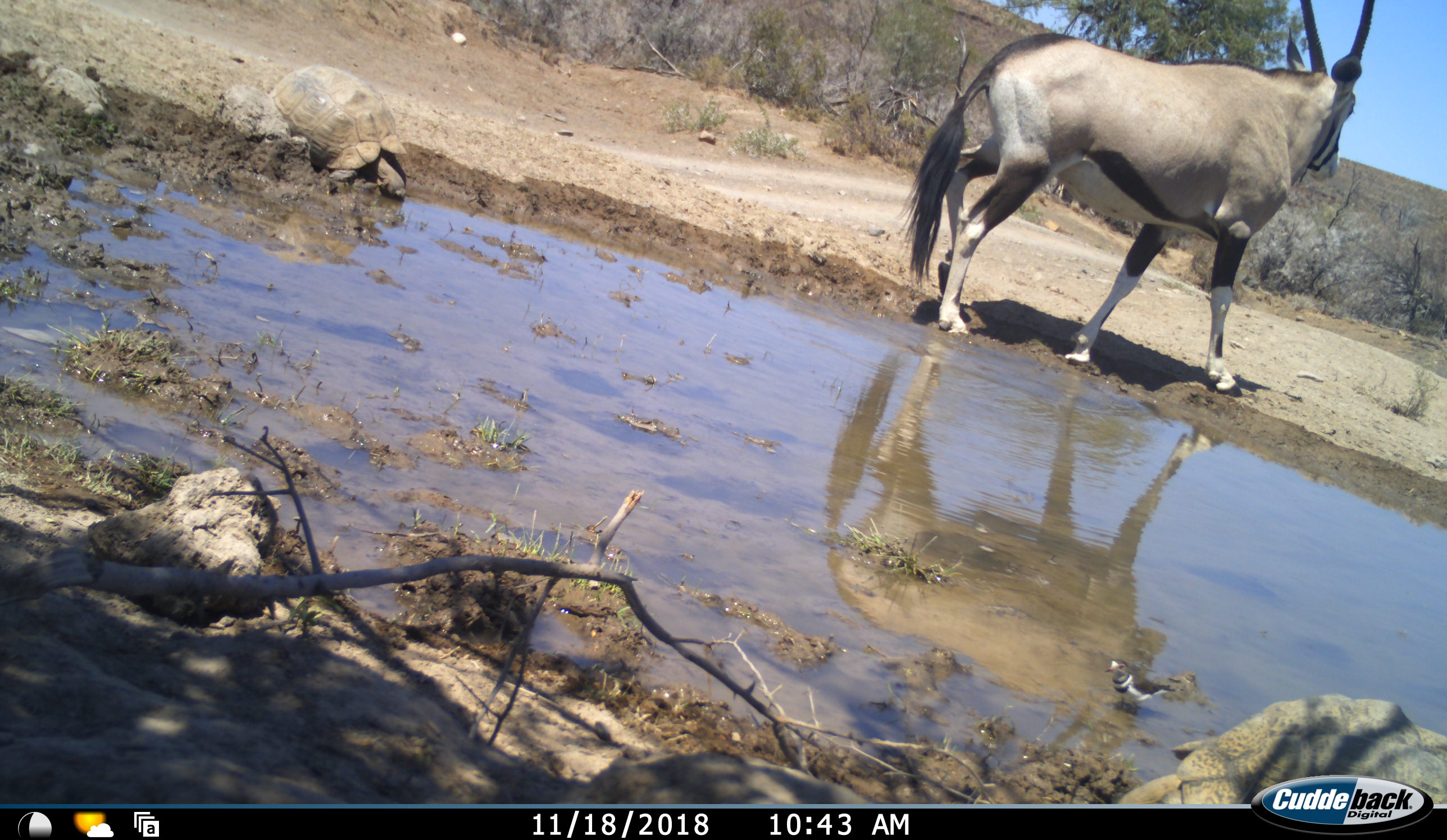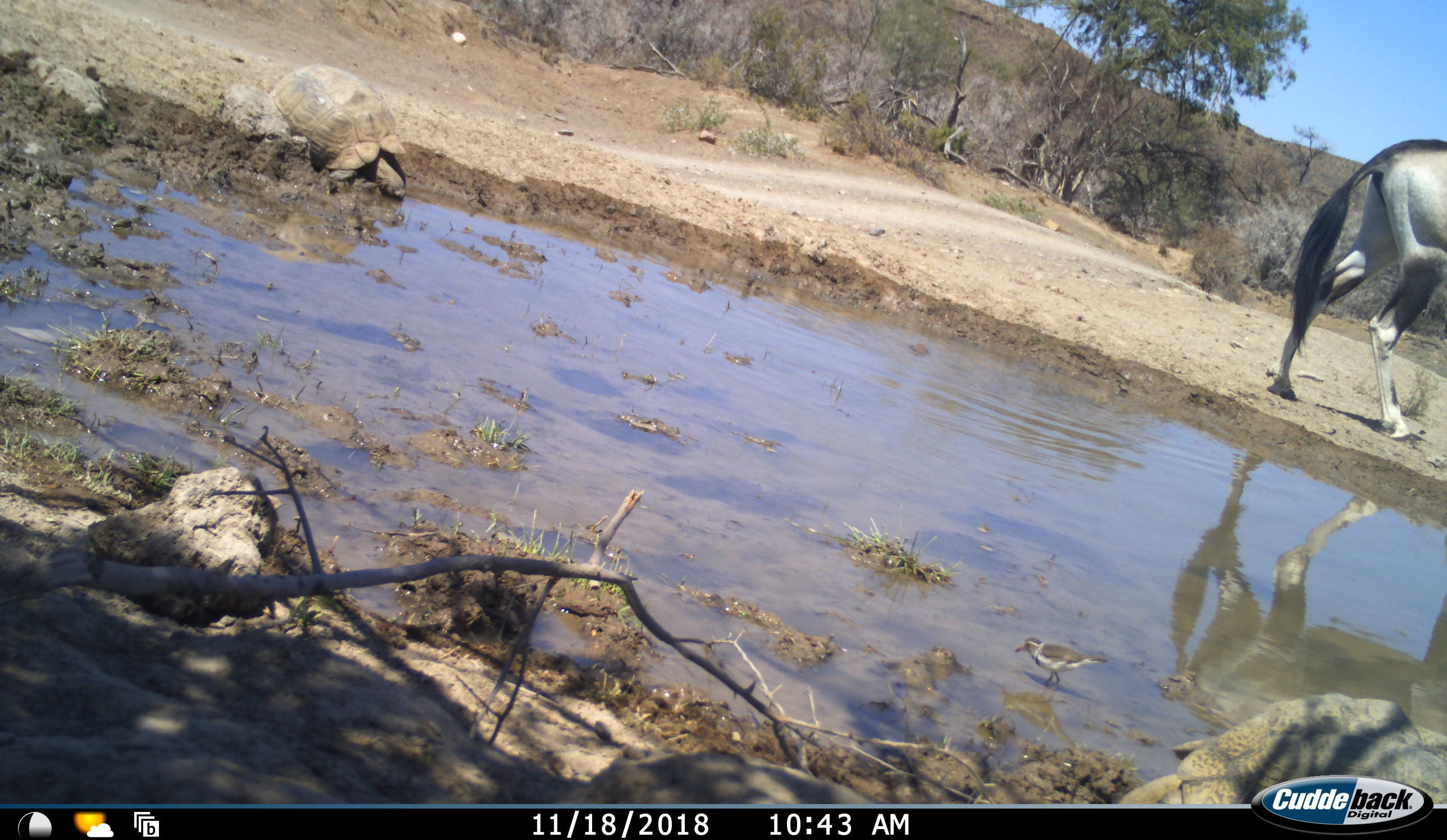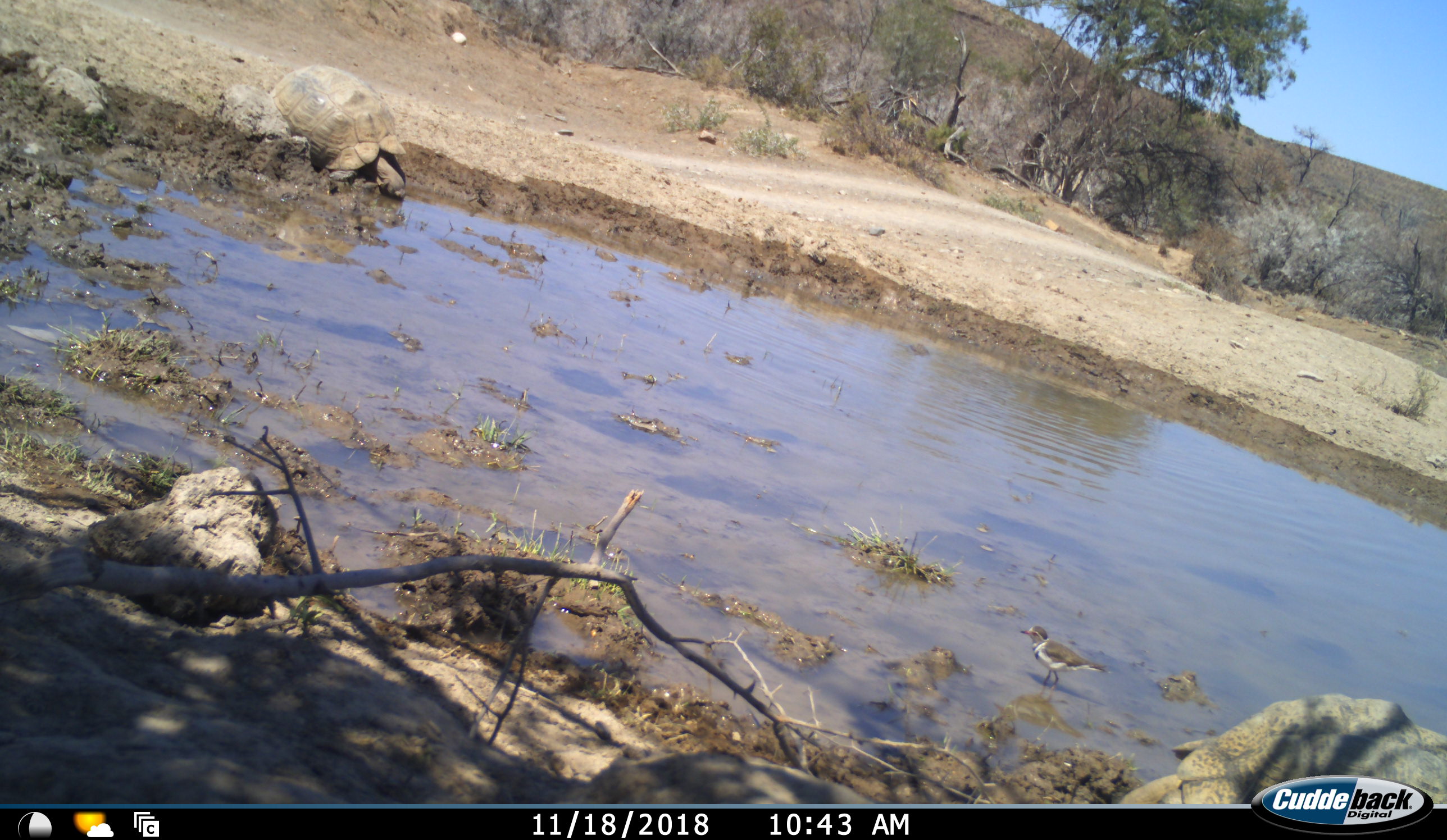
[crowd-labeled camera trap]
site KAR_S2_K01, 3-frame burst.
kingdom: Animalia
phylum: Chordata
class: Mammalia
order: Artiodactyla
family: Bovidae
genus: Oryx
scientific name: Oryx gazella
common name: gemsbok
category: oryx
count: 1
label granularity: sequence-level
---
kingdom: Animalia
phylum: Chordata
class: Reptilia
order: Testudines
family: Testudinidae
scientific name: Testudinidae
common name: tortoise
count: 1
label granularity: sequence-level